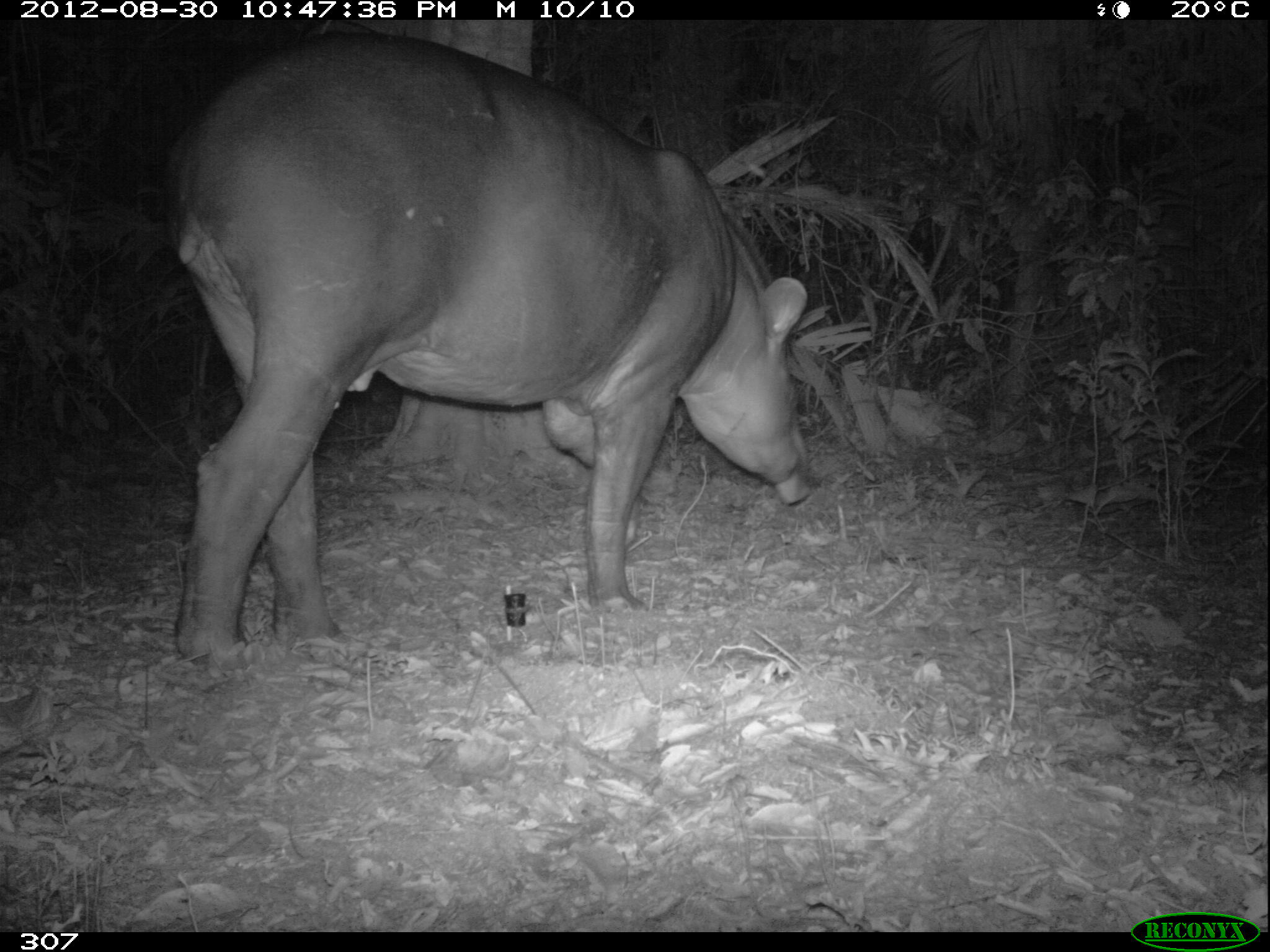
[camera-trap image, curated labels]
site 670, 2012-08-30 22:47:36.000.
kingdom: Animalia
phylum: Chordata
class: Mammalia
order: Perissodactyla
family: Tapiridae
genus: Tapirus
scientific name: Tapirus terrestris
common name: south american tapir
Tapirus terrestris (south american tapir).